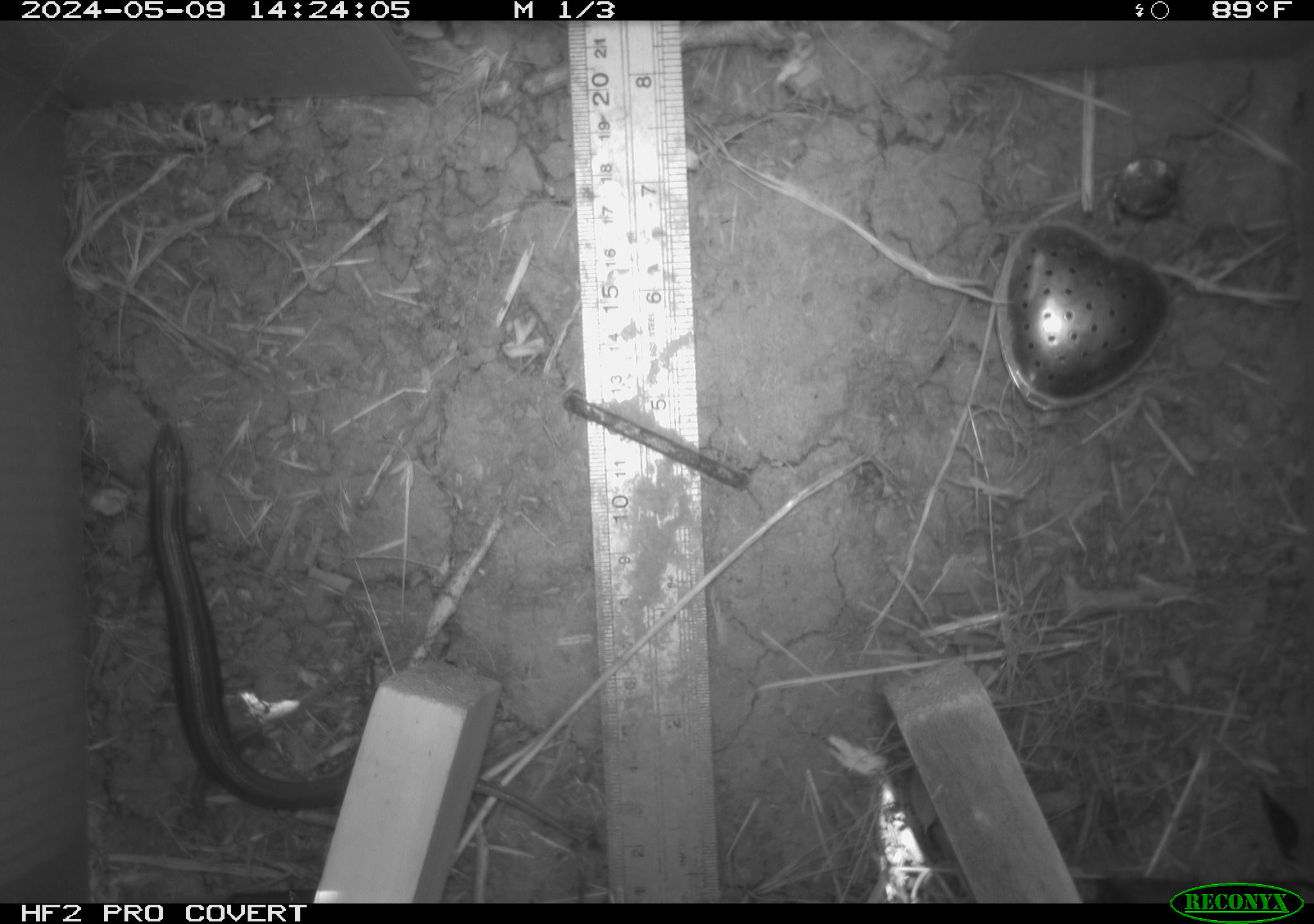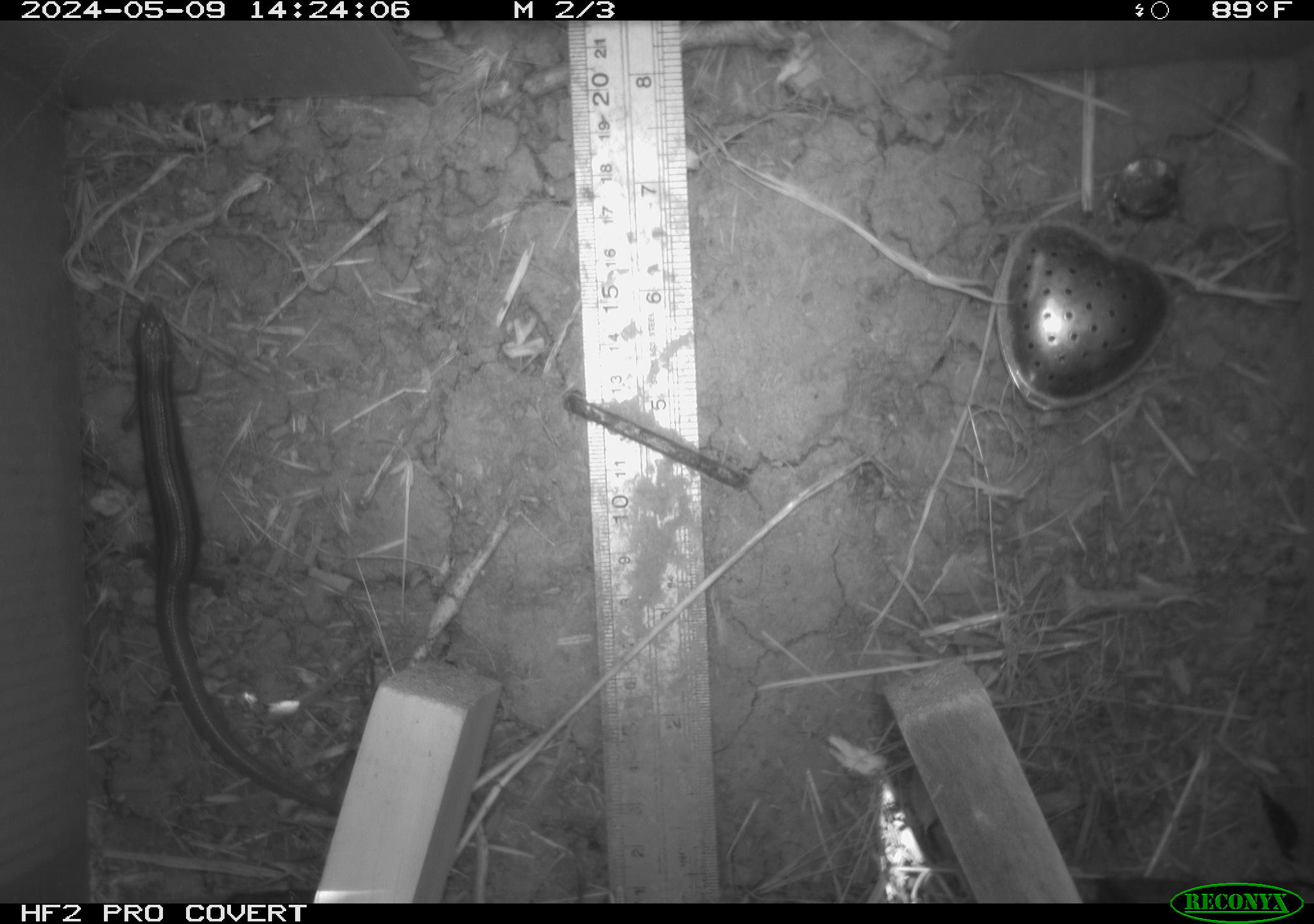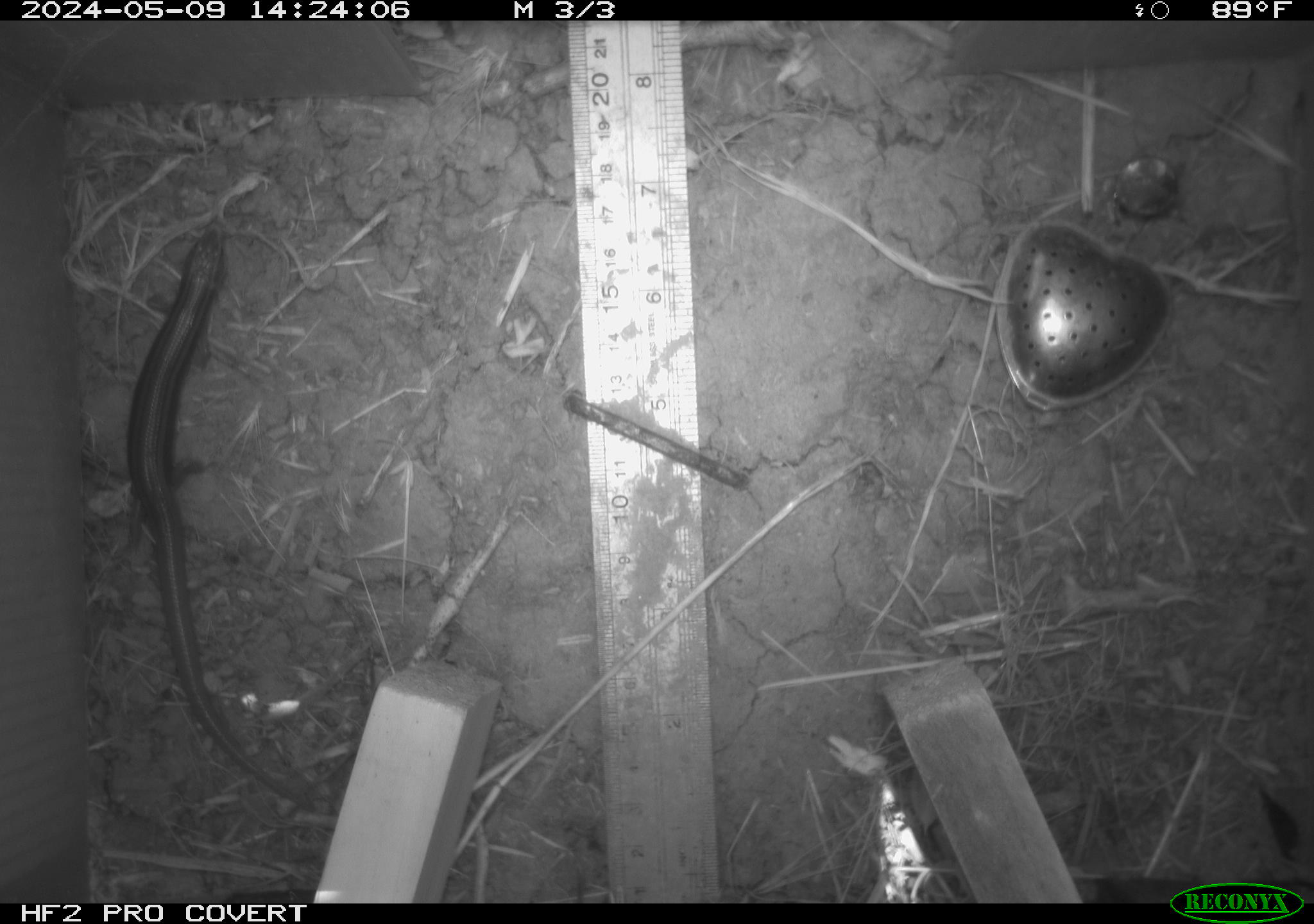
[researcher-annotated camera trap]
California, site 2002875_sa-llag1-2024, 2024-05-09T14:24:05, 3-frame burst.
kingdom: Animalia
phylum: Chordata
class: Reptilia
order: Squamata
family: Scincidae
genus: Plestiodon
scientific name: Plestiodon skiltonianus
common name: western skink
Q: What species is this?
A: Western skink (Plestiodon skiltonianus).